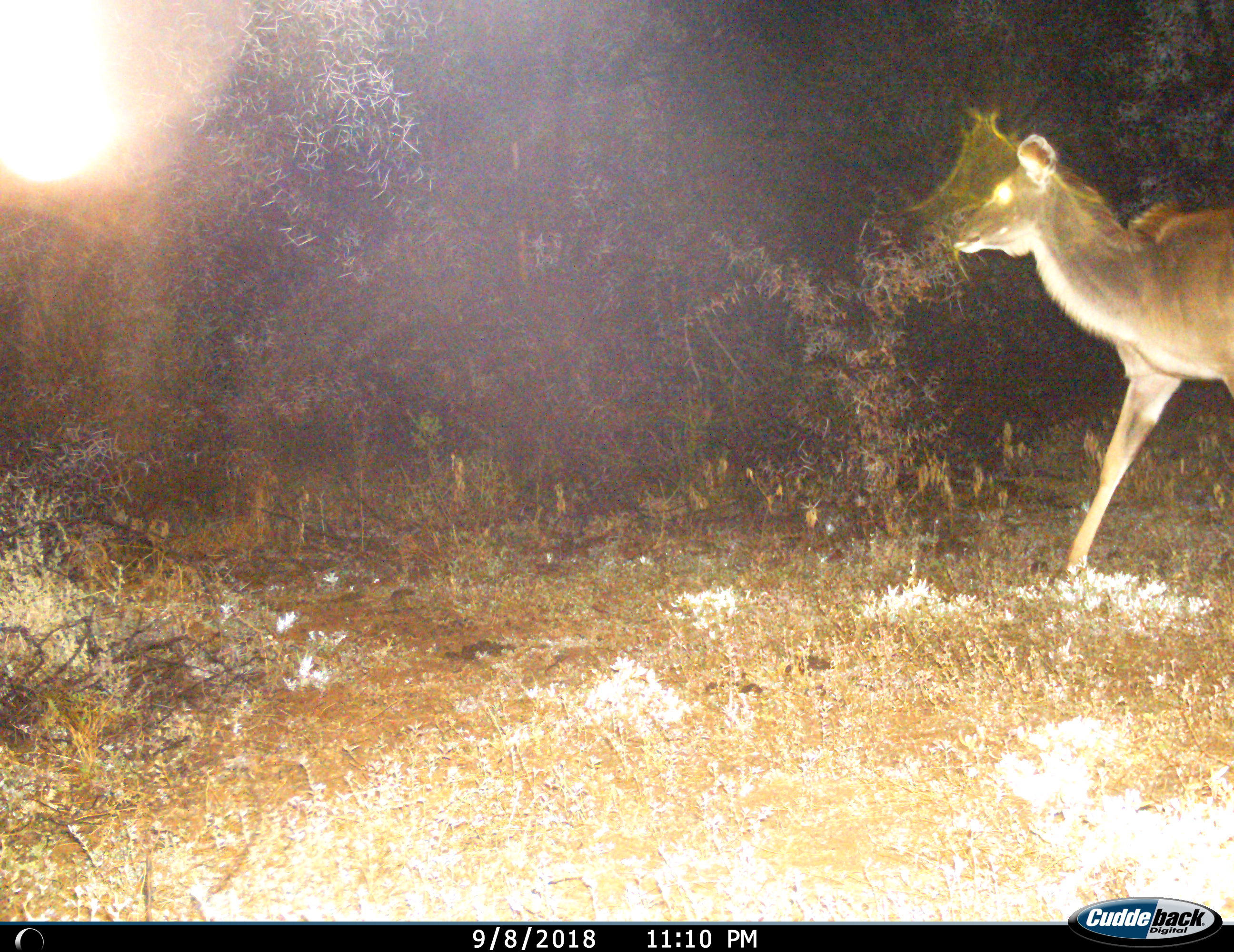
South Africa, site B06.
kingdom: Animalia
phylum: Chordata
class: Mammalia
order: Artiodactyla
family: Bovidae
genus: Tragelaphus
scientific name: Tragelaphus strepsiceros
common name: greater kudu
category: kudu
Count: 1.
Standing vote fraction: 20%.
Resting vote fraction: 0%.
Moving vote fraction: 90%.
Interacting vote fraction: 0%.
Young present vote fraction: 0%.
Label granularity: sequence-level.